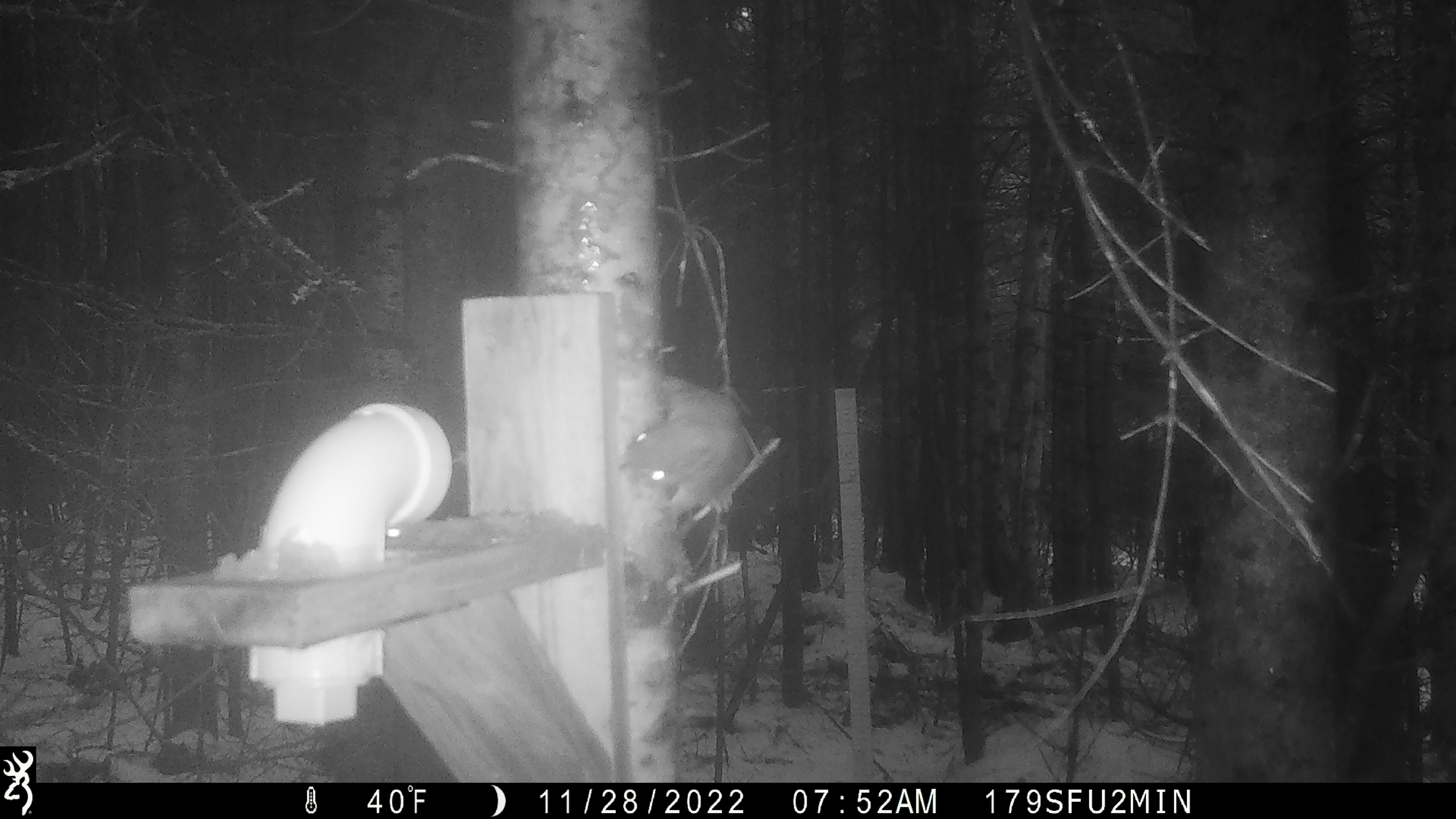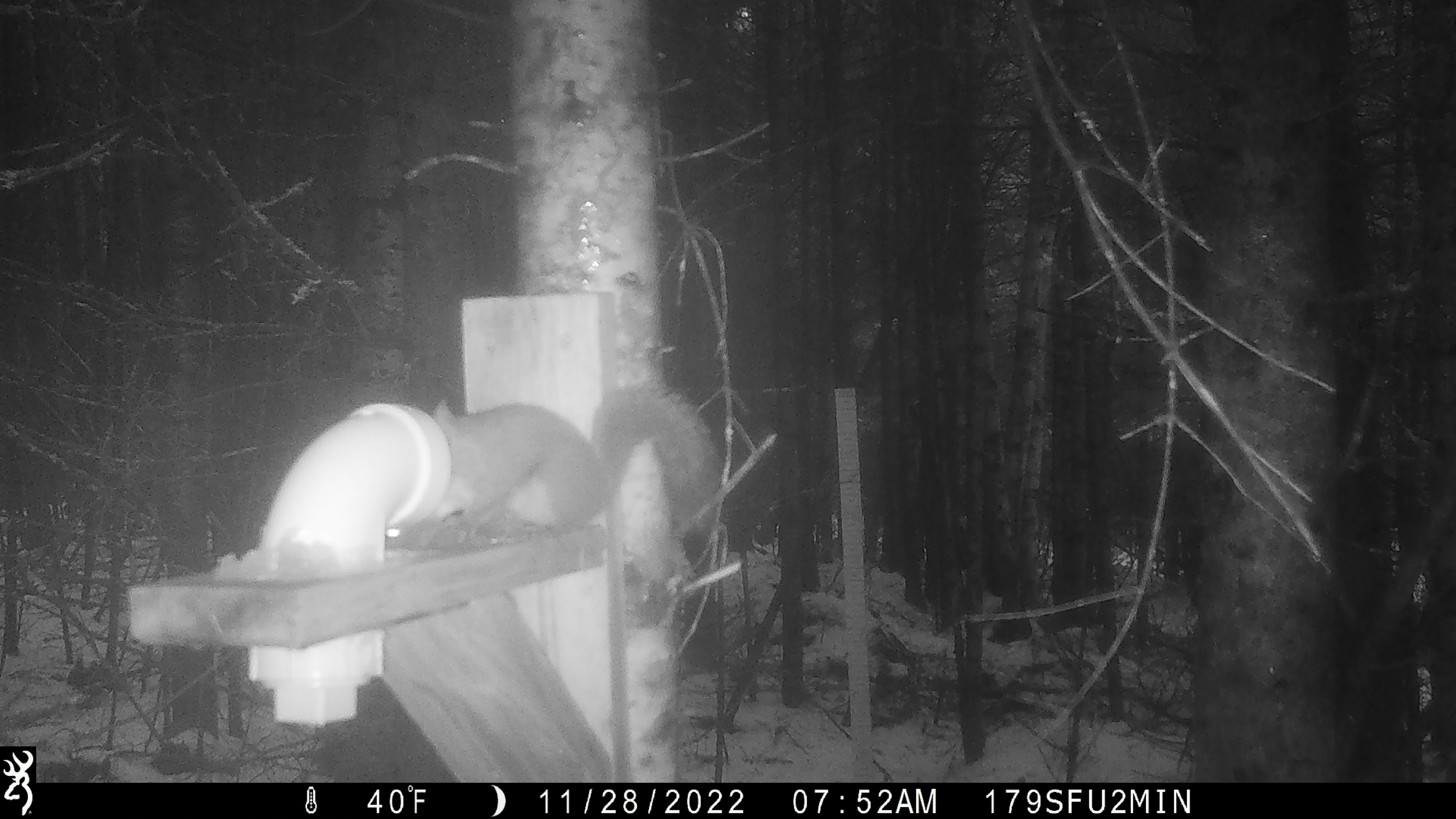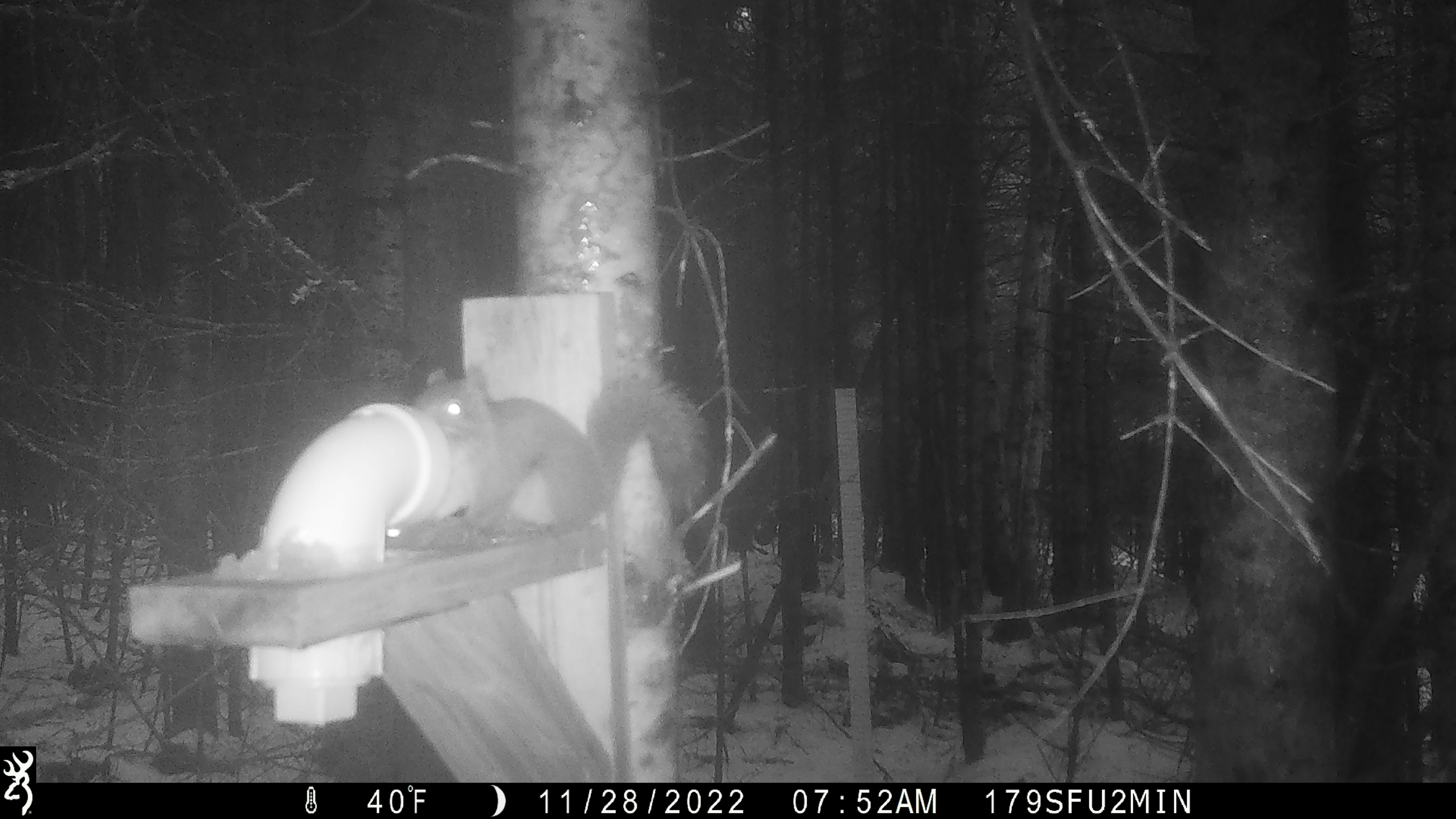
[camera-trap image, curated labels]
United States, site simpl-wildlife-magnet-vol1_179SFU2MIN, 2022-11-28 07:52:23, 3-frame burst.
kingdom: Animalia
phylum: Chordata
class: Mammalia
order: Rodentia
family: Sciuridae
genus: Tamiasciurus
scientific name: Tamiasciurus hudsonicus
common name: red squirrel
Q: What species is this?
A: Red squirrel (Tamiasciurus hudsonicus).